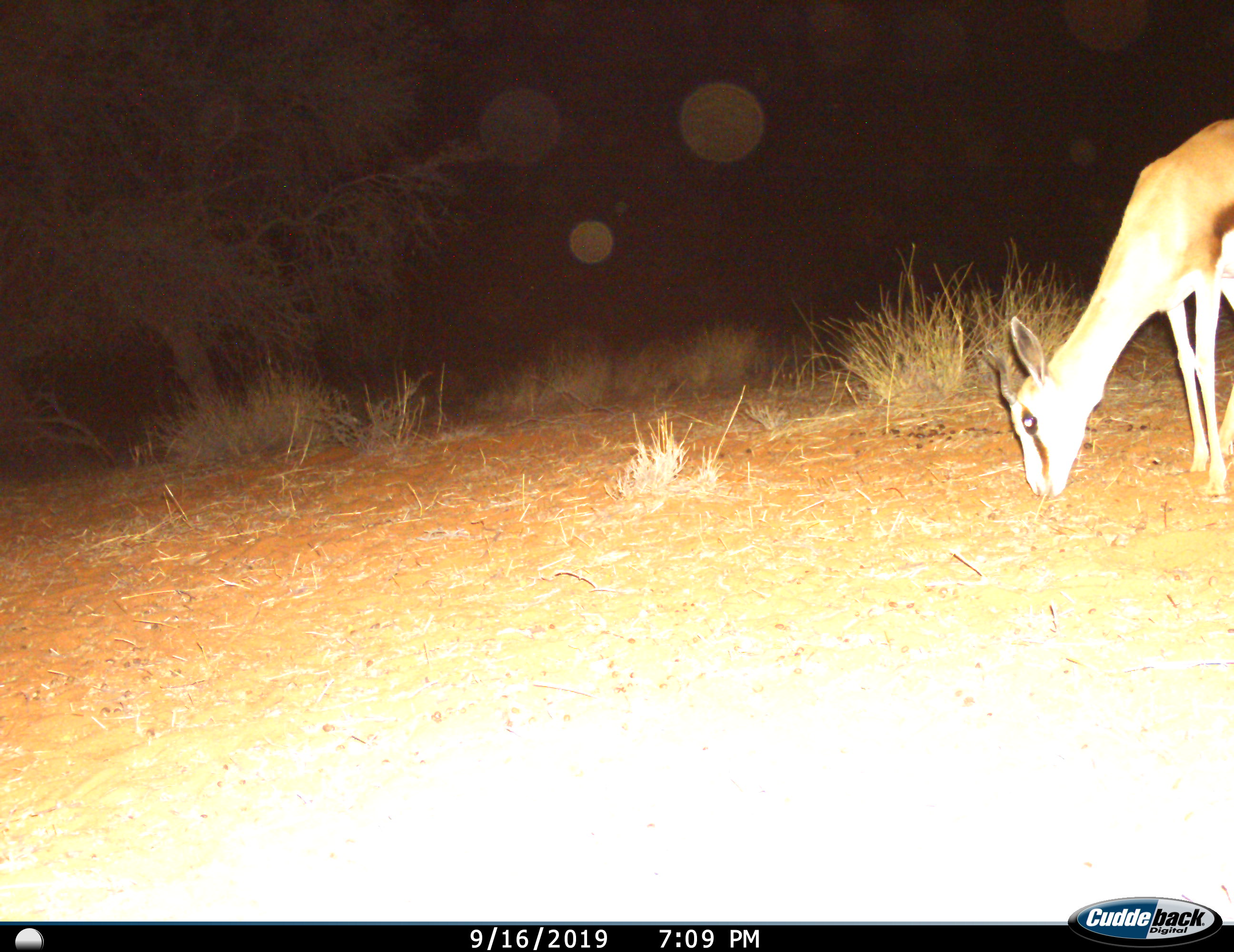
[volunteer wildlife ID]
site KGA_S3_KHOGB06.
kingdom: Animalia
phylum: Chordata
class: Mammalia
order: Artiodactyla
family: Bovidae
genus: Antidorcas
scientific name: Antidorcas marsupialis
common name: springbok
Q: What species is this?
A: Springbok (Antidorcas marsupialis).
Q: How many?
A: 1.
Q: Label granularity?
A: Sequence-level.